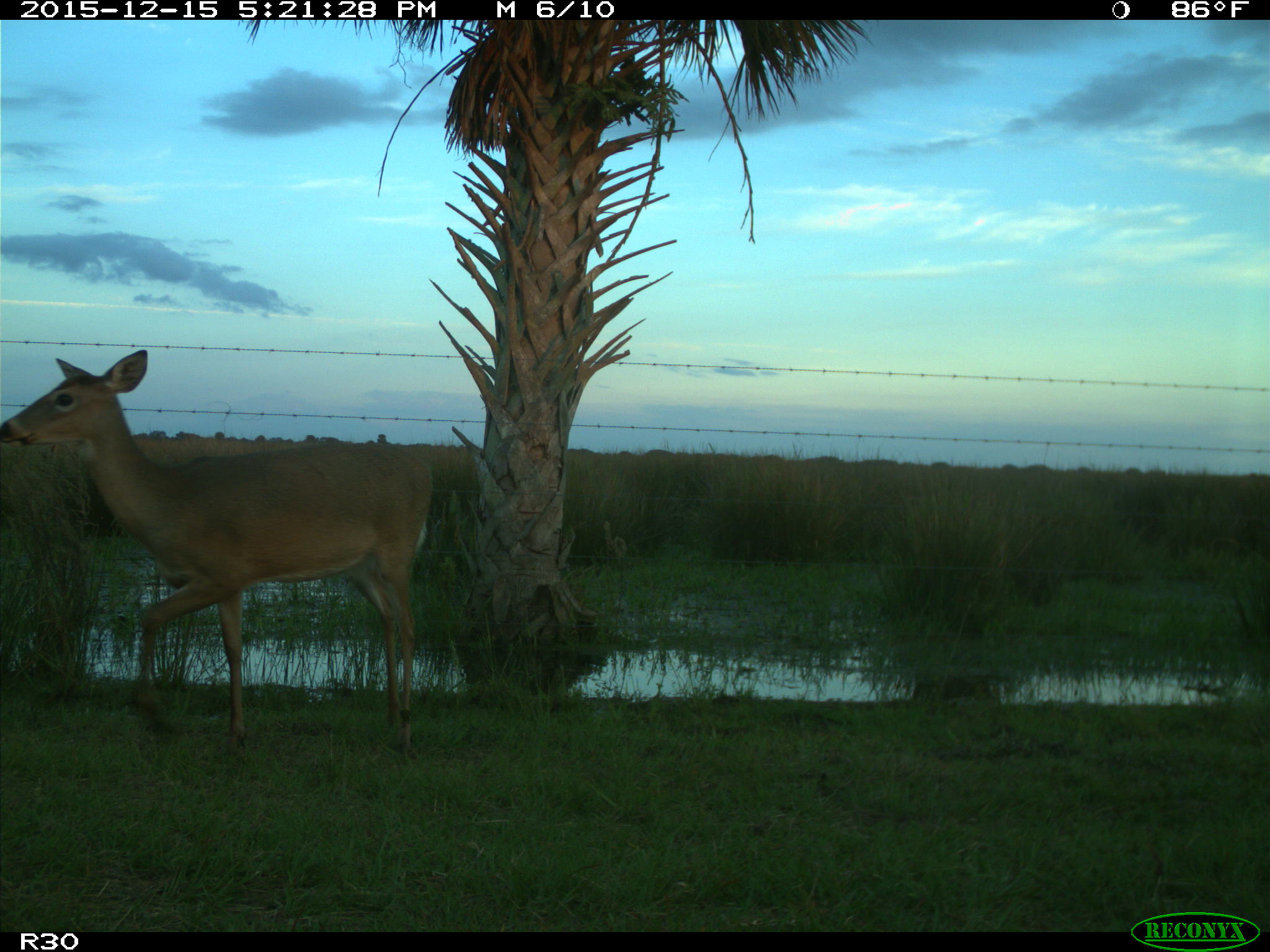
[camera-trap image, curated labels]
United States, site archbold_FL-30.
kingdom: Animalia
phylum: Chordata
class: Mammalia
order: Artiodactyla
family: Cervidae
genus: Odocoileus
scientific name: Odocoileus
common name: deer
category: unidentified deer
Unidentified deer (deer) (Odocoileus).